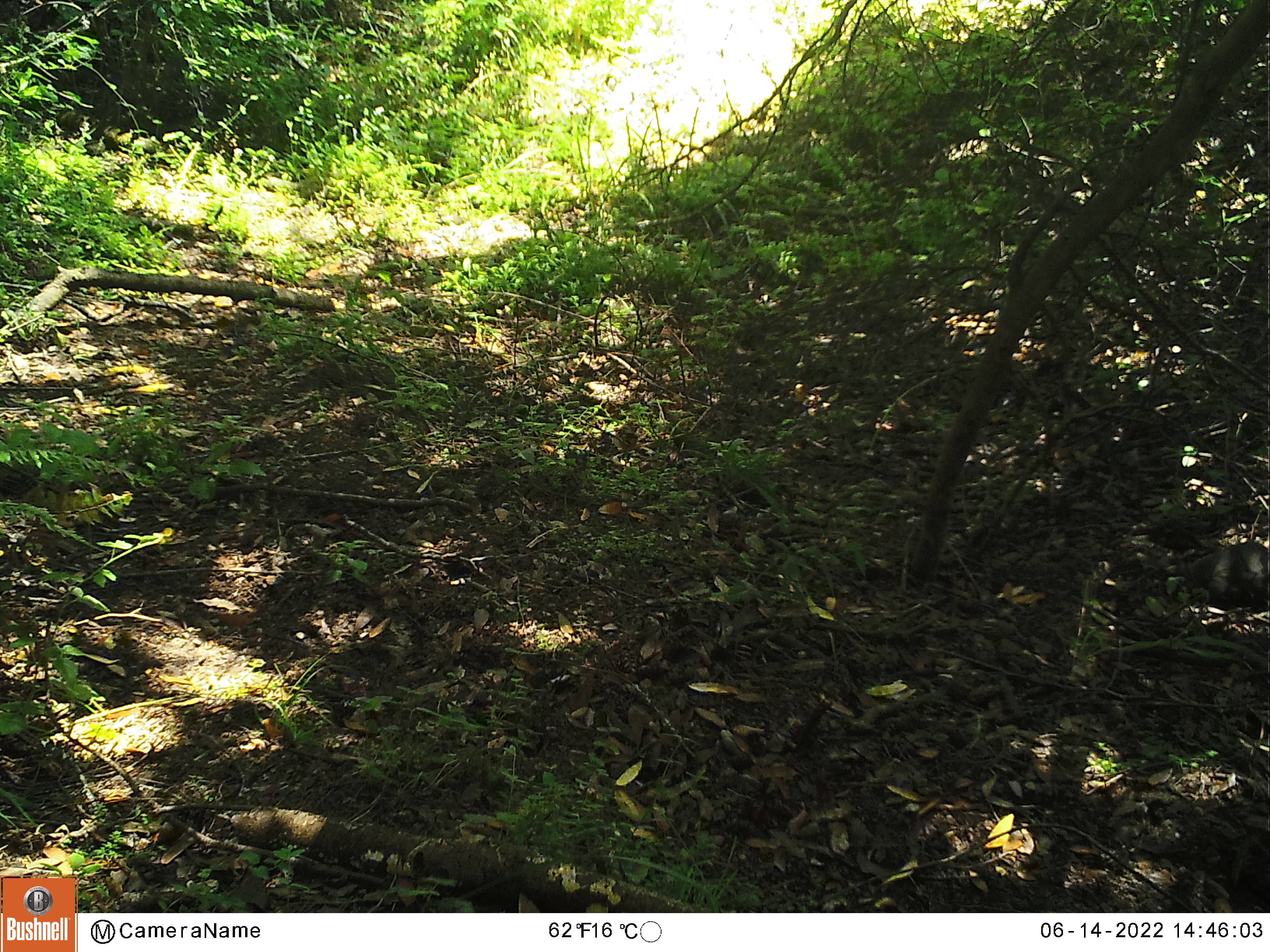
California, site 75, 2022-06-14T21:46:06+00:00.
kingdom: Animalia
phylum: Chordata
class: Mammalia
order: Rodentia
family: Sciuridae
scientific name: Sciuridae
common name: squirrel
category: unknown squirrel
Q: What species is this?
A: Unknown squirrel (squirrel) (Sciuridae).